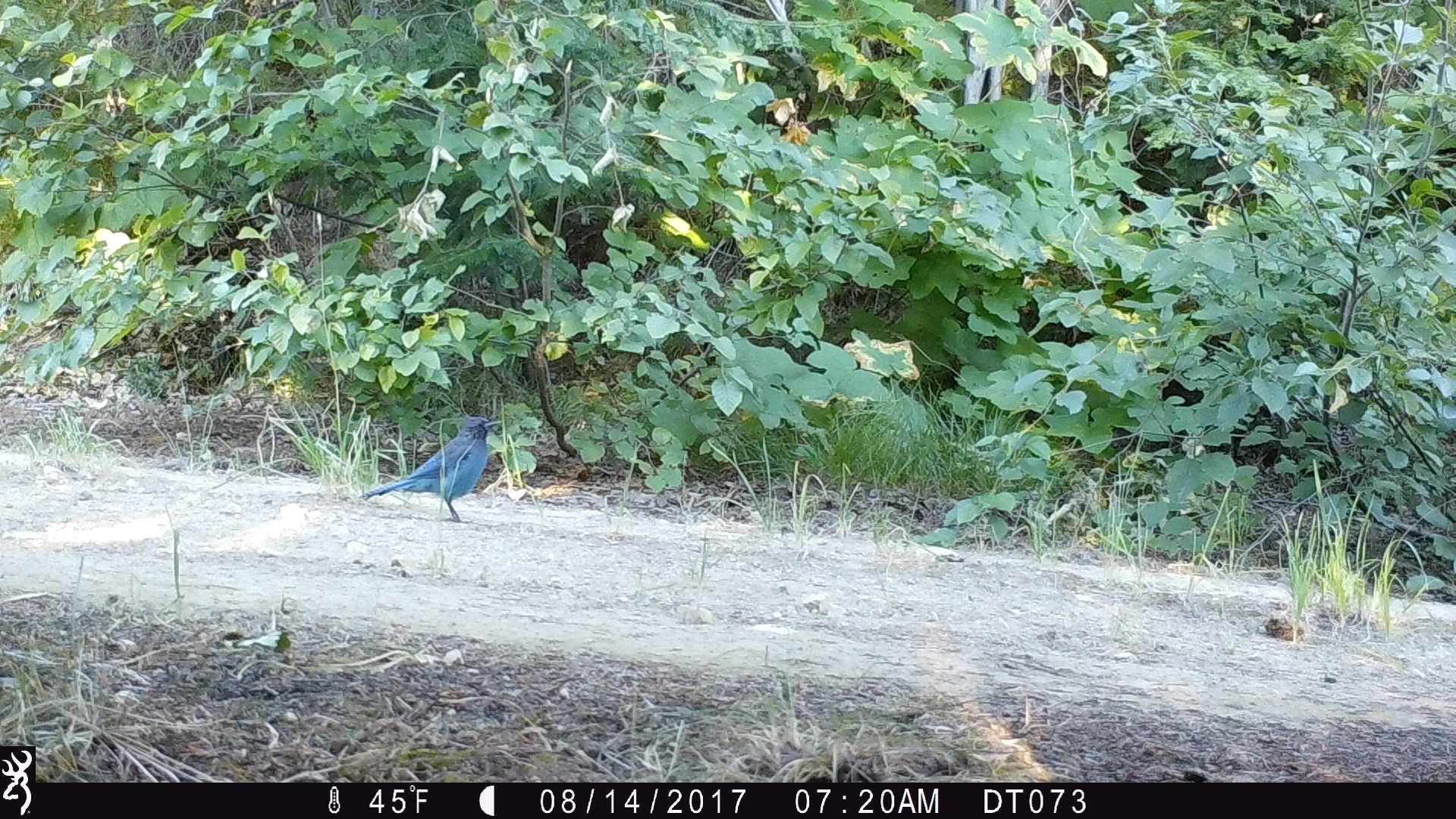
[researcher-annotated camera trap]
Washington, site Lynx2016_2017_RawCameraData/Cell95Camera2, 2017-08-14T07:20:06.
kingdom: Animalia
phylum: Chordata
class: Aves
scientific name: Aves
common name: birds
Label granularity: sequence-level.